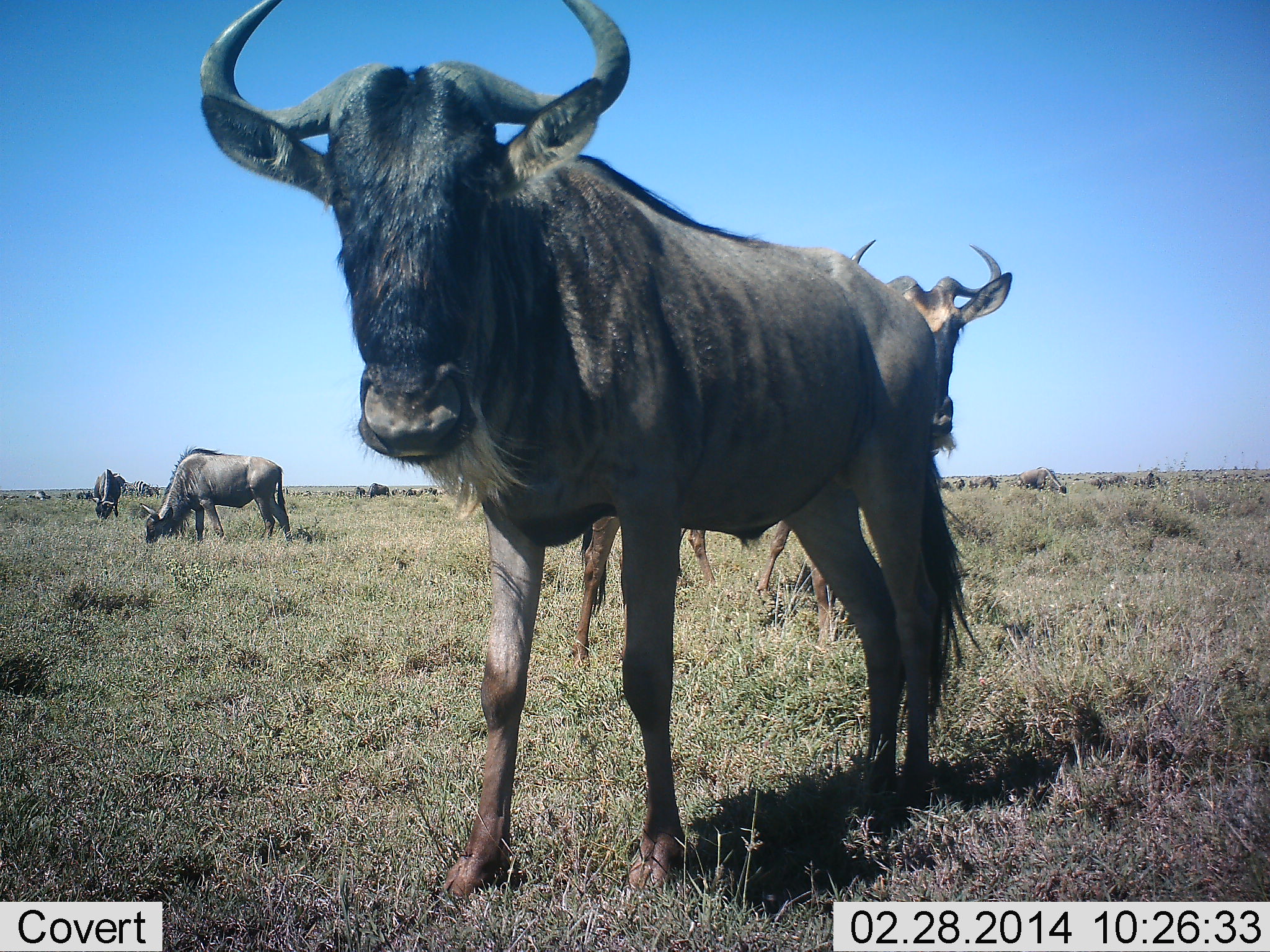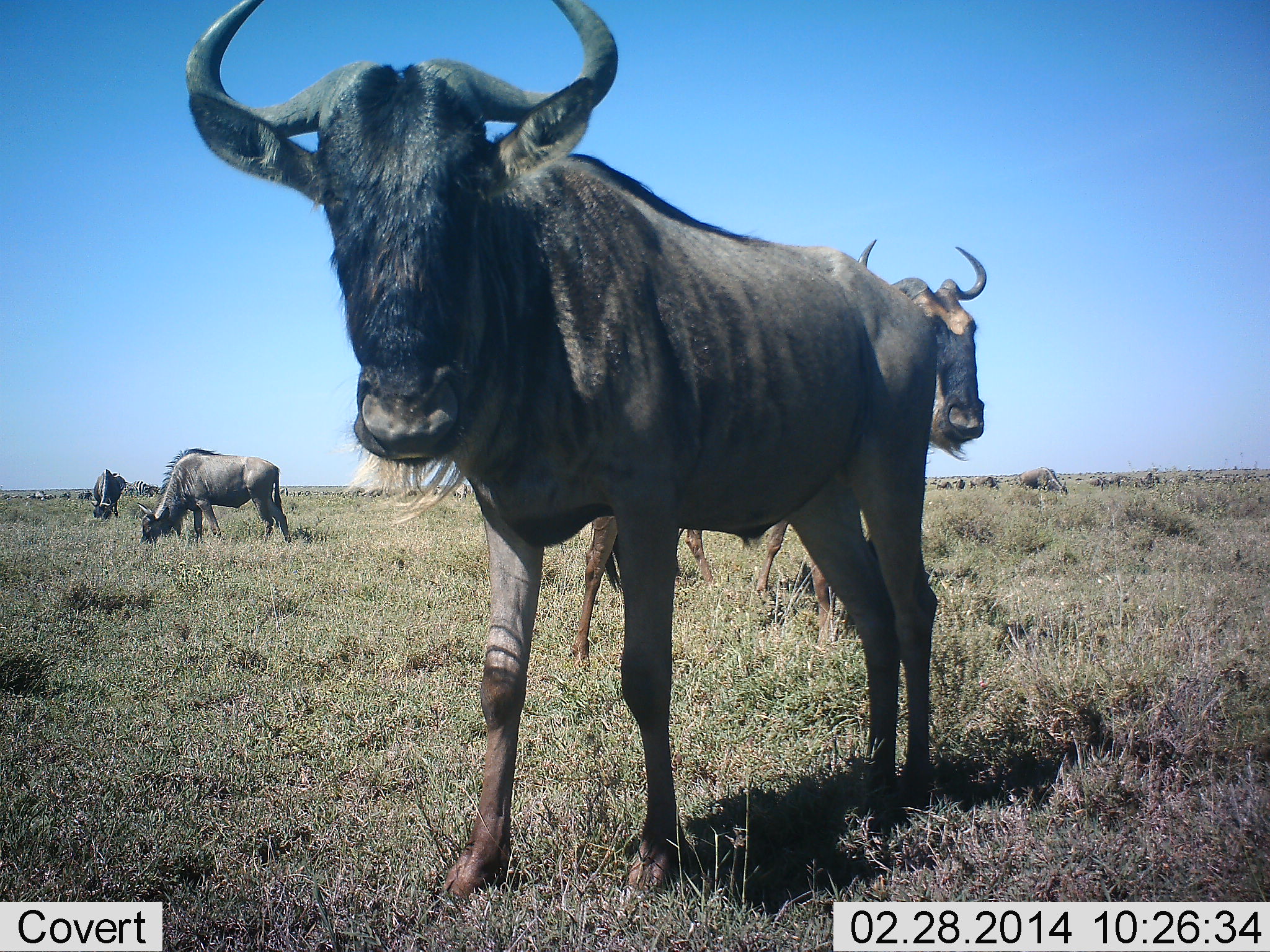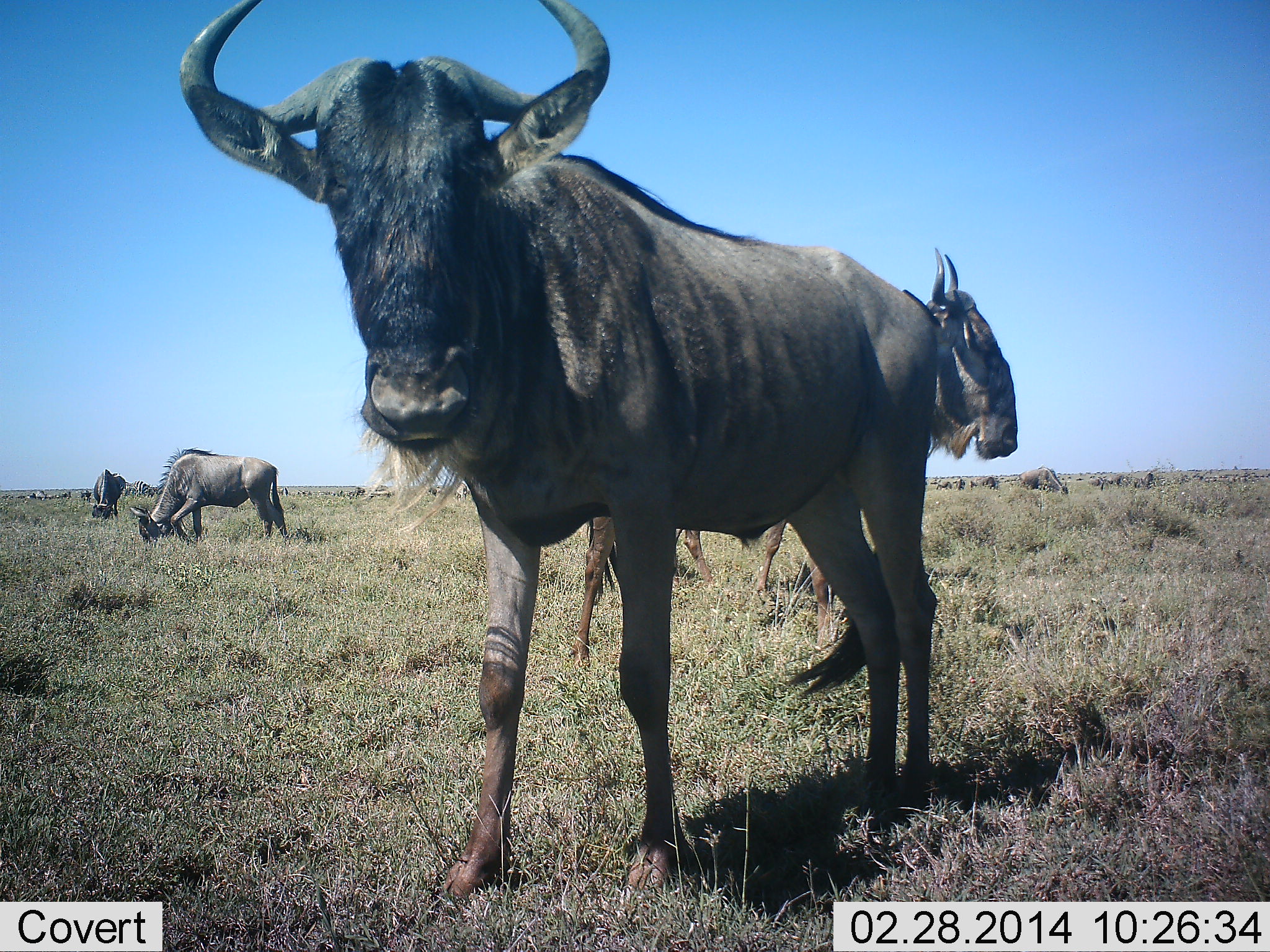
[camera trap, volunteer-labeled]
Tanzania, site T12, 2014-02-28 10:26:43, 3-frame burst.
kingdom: Animalia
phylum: Chordata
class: Mammalia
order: Artiodactyla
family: Bovidae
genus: Connochaetes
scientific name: Connochaetes taurinus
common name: blue wildebeest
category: wildebeest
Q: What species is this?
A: Wildebeest (blue wildebeest) (Connochaetes taurinus).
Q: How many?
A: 10.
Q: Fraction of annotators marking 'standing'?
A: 80%.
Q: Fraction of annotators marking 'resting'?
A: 0%.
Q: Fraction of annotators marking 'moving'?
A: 20%.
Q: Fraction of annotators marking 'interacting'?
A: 0%.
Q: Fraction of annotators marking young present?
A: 10%.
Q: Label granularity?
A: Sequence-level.